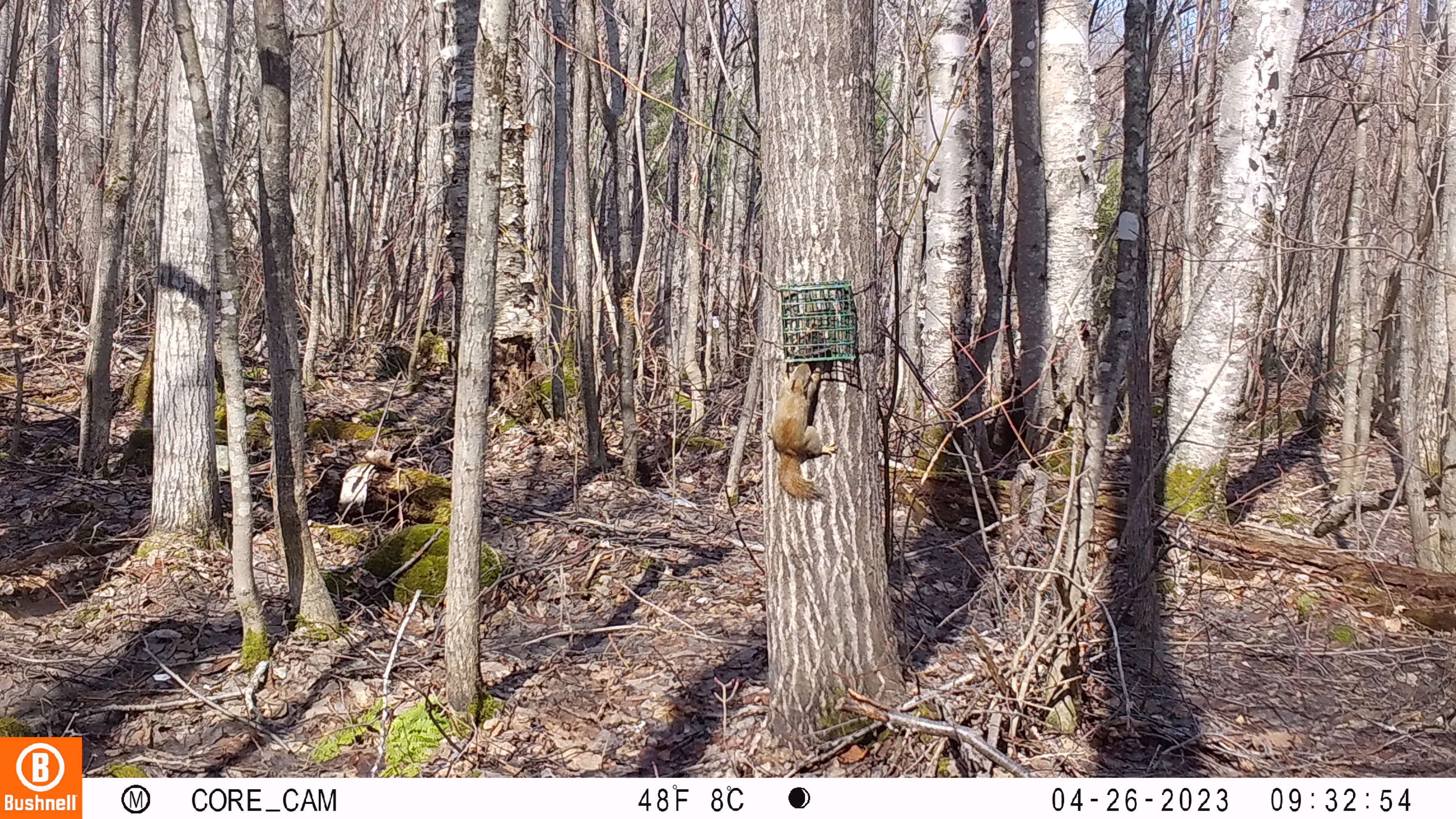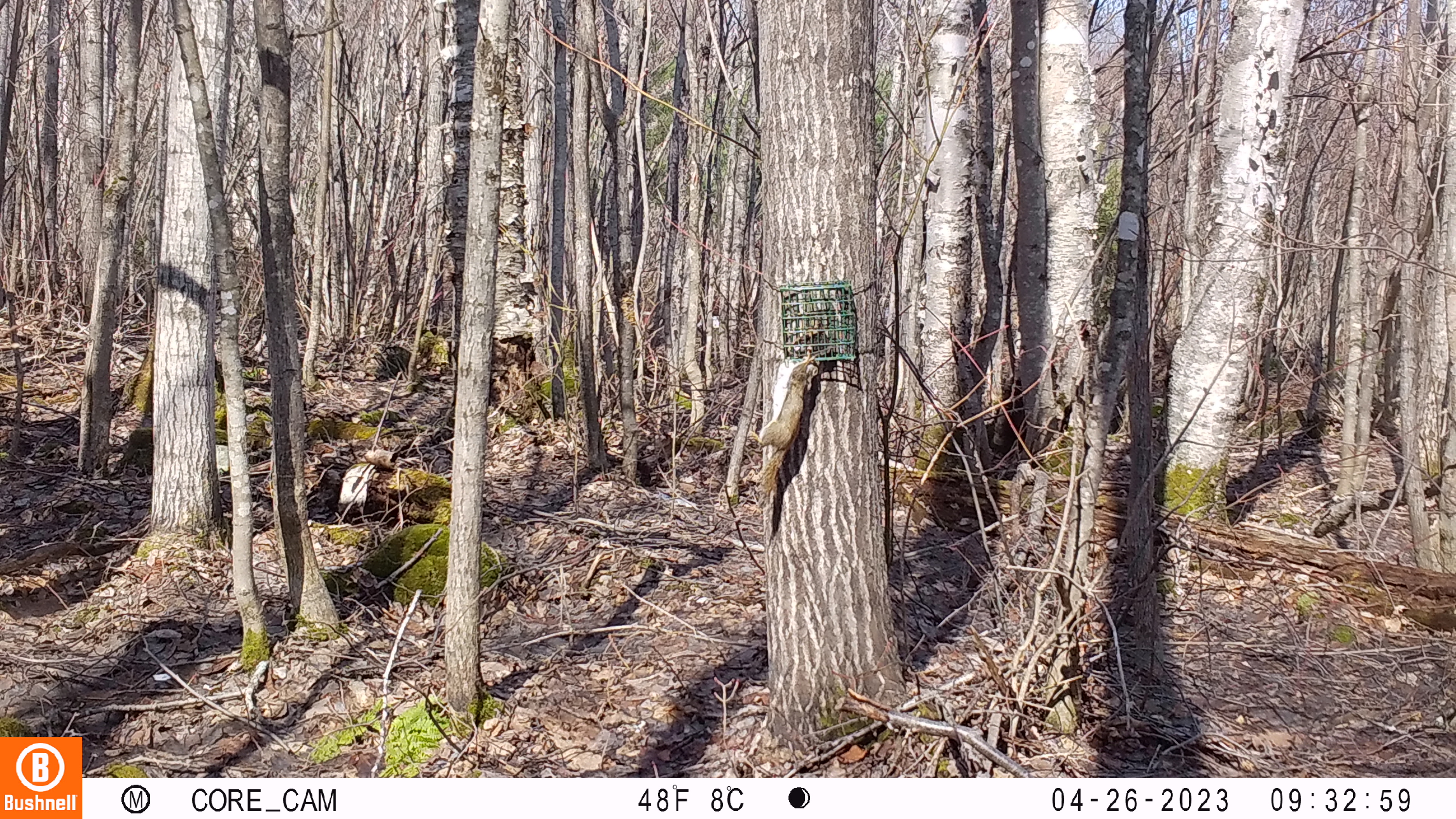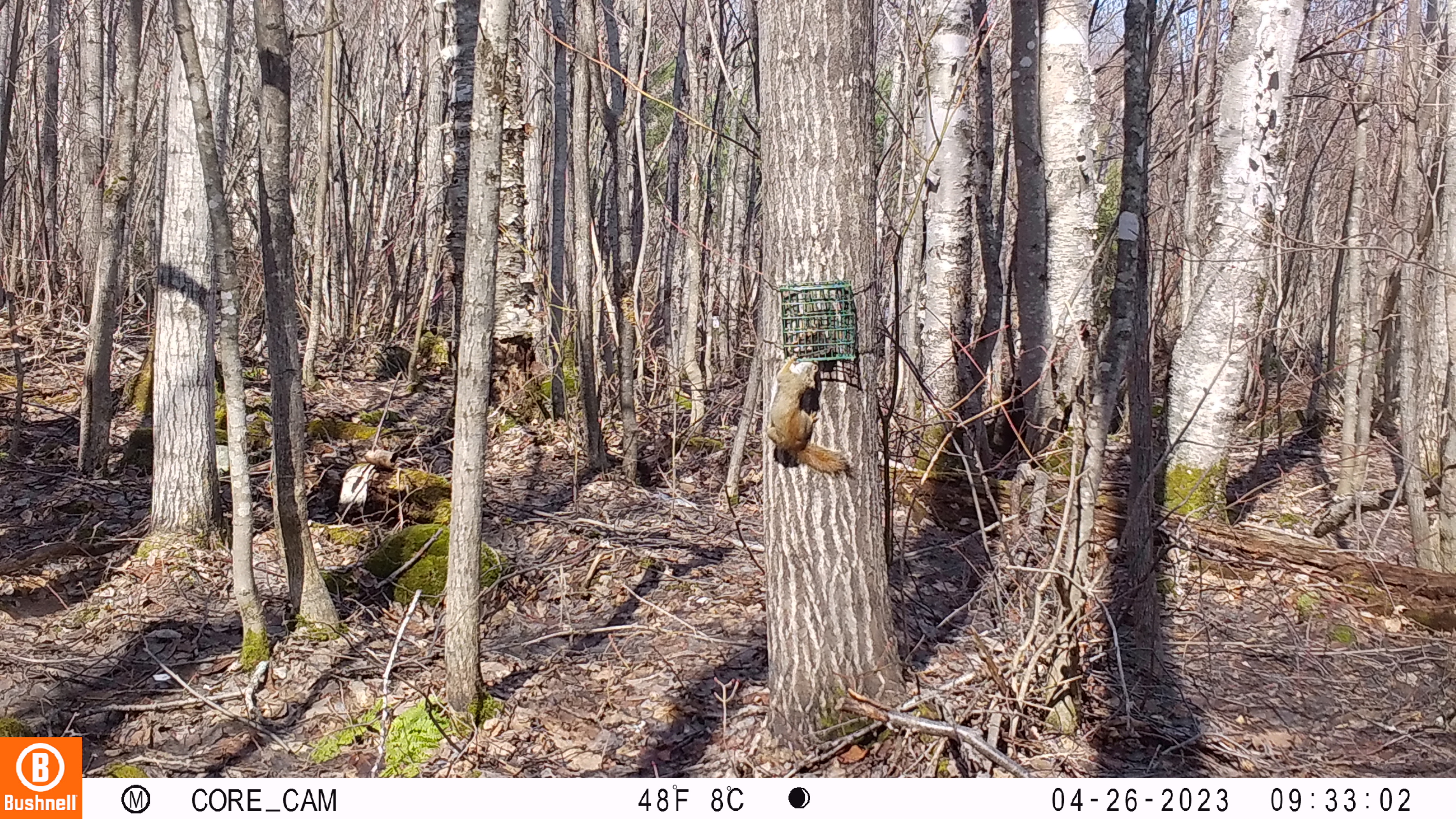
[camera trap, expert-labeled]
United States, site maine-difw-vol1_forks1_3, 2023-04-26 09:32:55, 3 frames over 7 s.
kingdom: Animalia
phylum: Chordata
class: Mammalia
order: Rodentia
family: Sciuridae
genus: Tamiasciurus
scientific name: Tamiasciurus hudsonicus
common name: red squirrel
Red squirrel (Tamiasciurus hudsonicus).